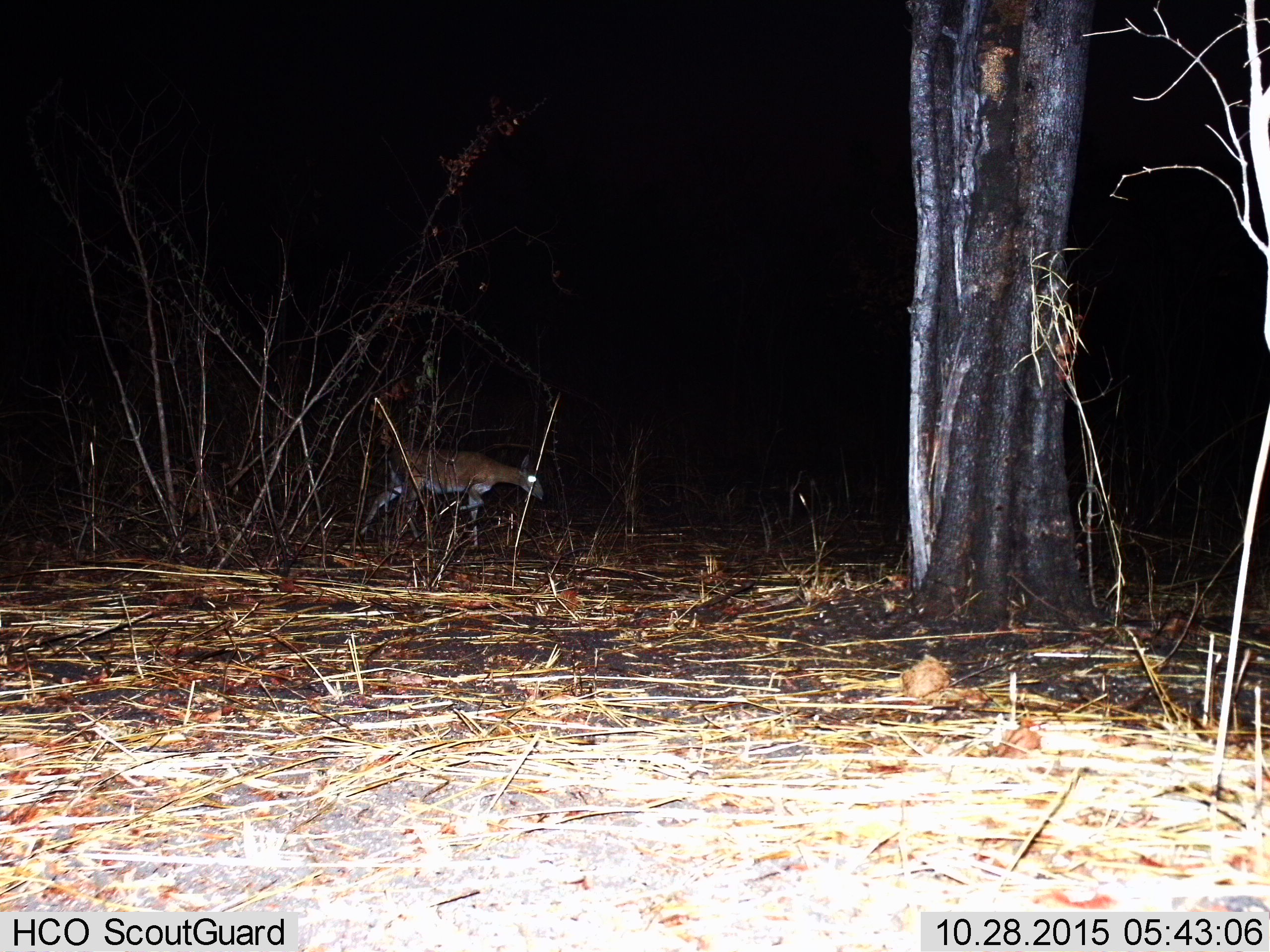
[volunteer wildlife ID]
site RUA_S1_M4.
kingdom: Animalia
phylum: Chordata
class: Mammalia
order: Artiodactyla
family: Bovidae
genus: Madoqua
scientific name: Madoqua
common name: dik-dik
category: dikdik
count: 1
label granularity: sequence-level